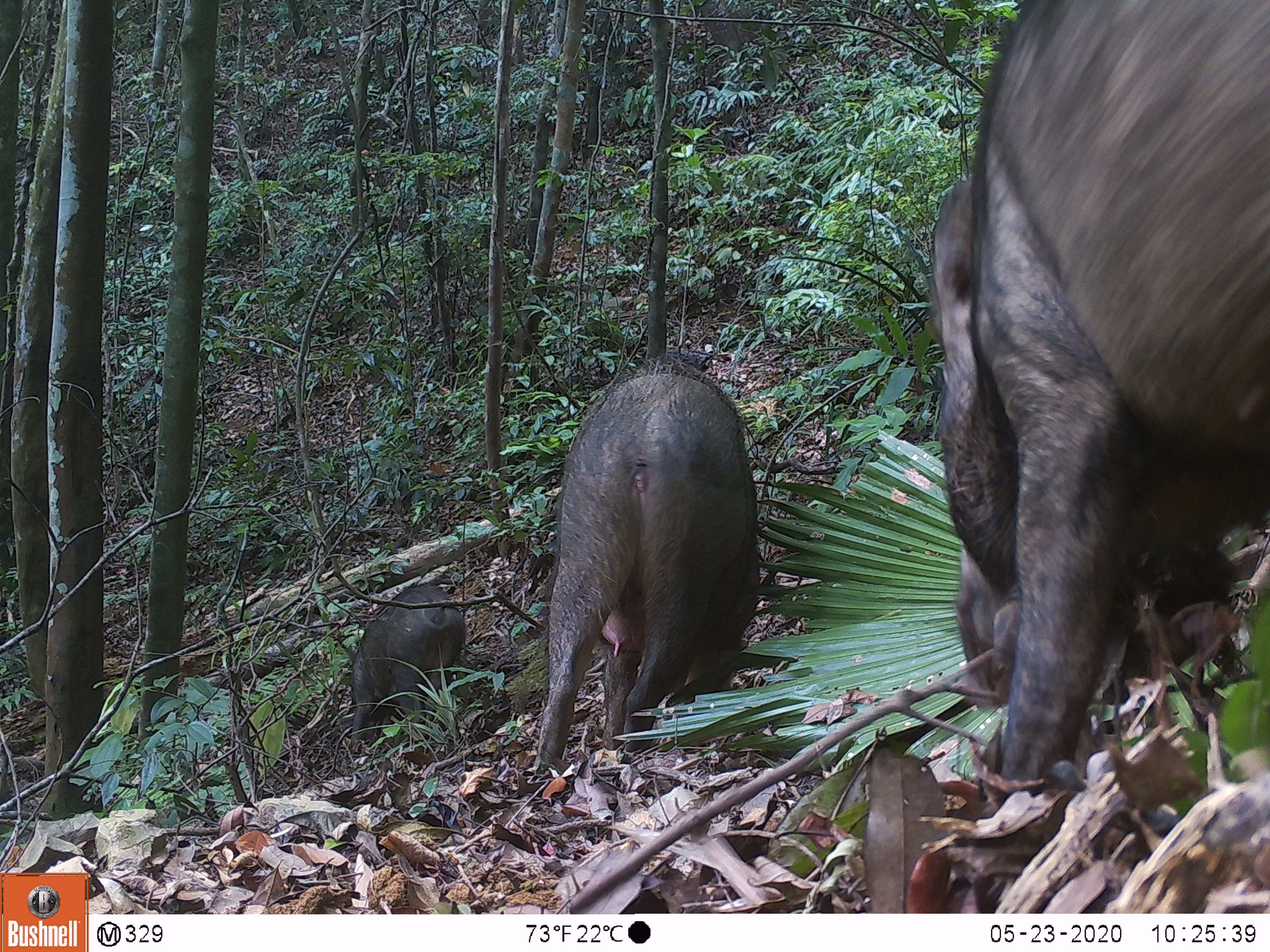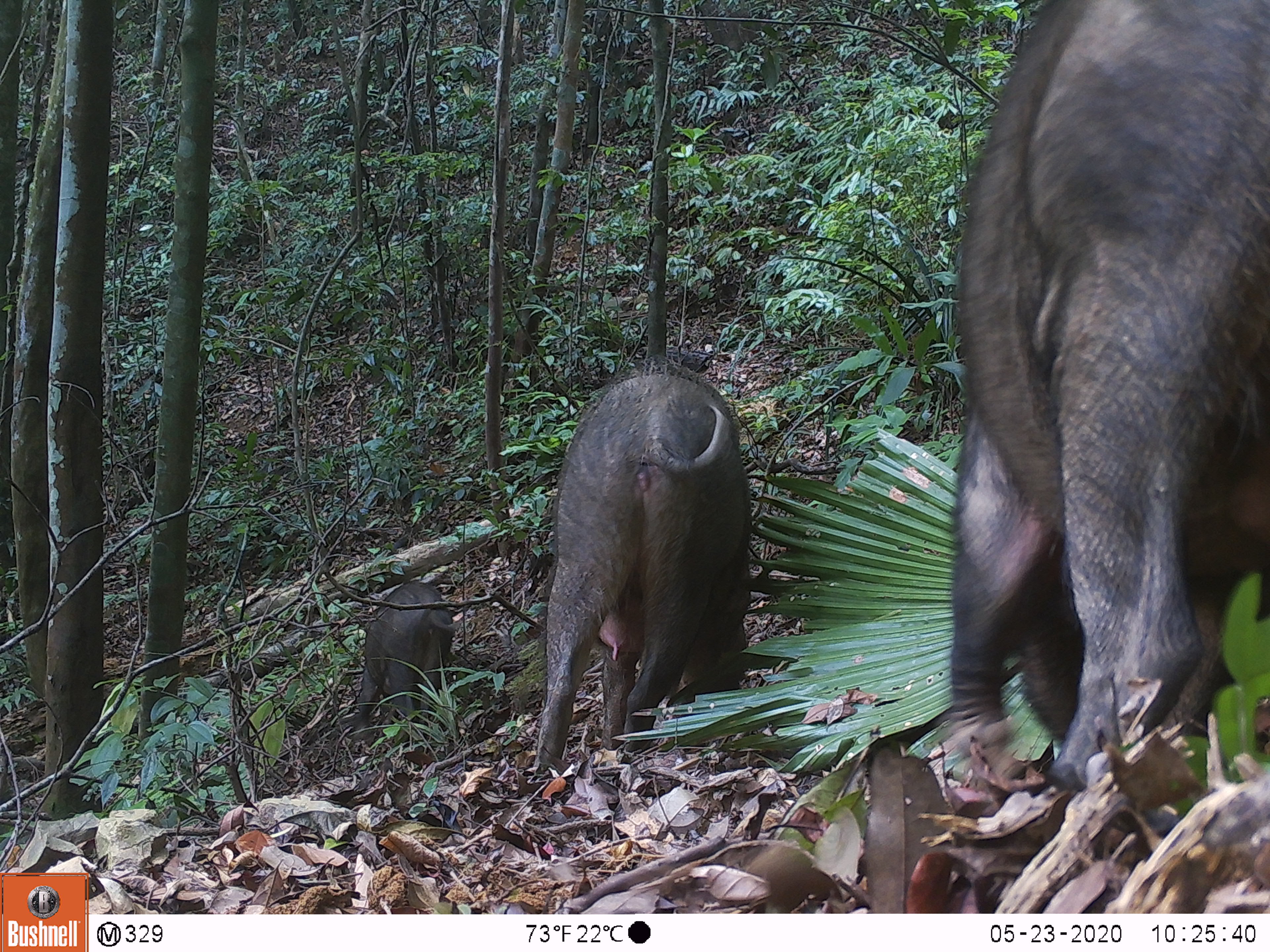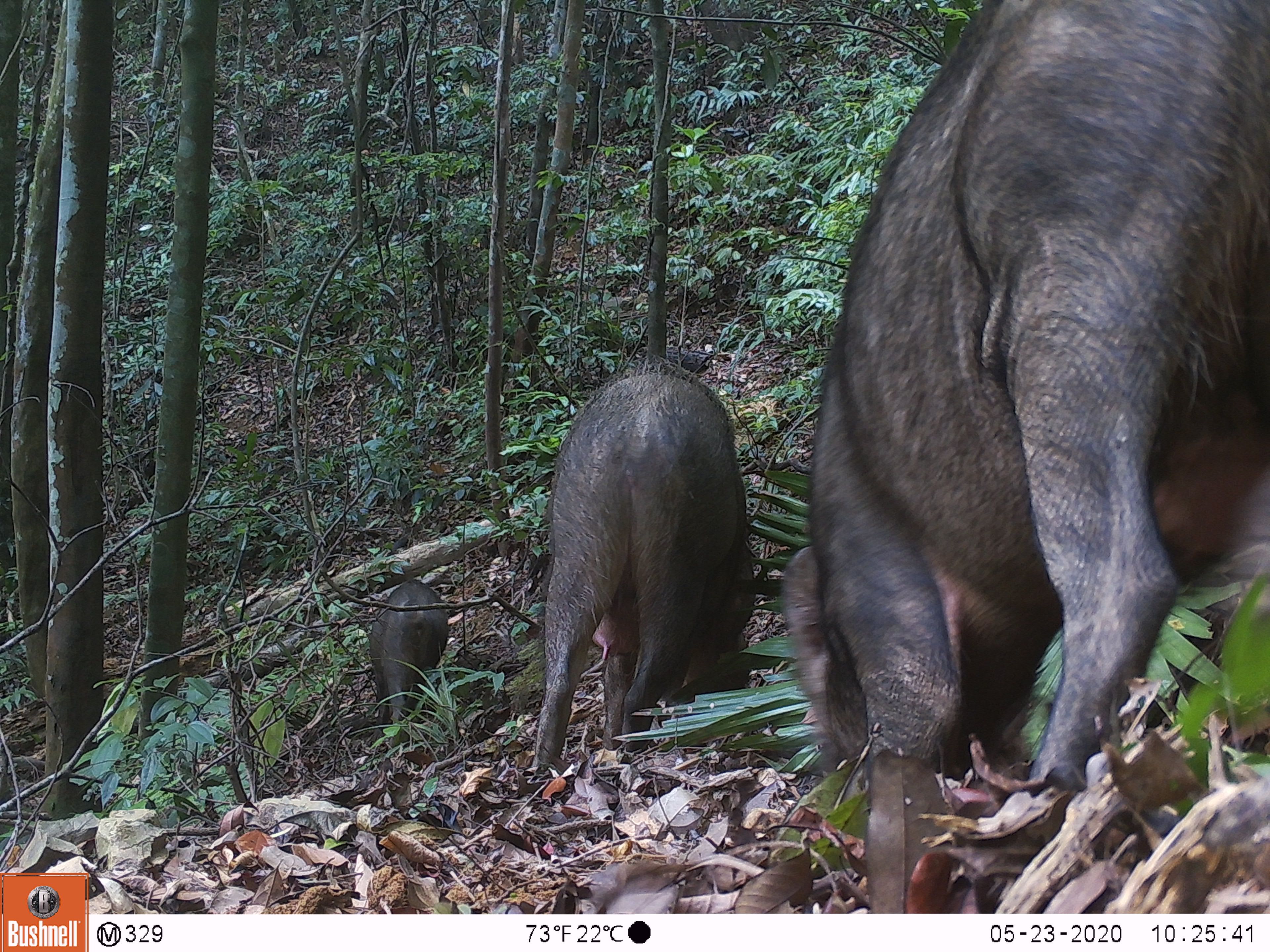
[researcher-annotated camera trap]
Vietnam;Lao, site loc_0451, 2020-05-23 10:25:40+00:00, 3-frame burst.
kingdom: Animalia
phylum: Chordata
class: Mammalia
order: Artiodactyla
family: Suidae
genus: Sus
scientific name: Sus scrofa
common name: eurasian wild pig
Eurasian wild pig (Sus scrofa). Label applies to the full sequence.